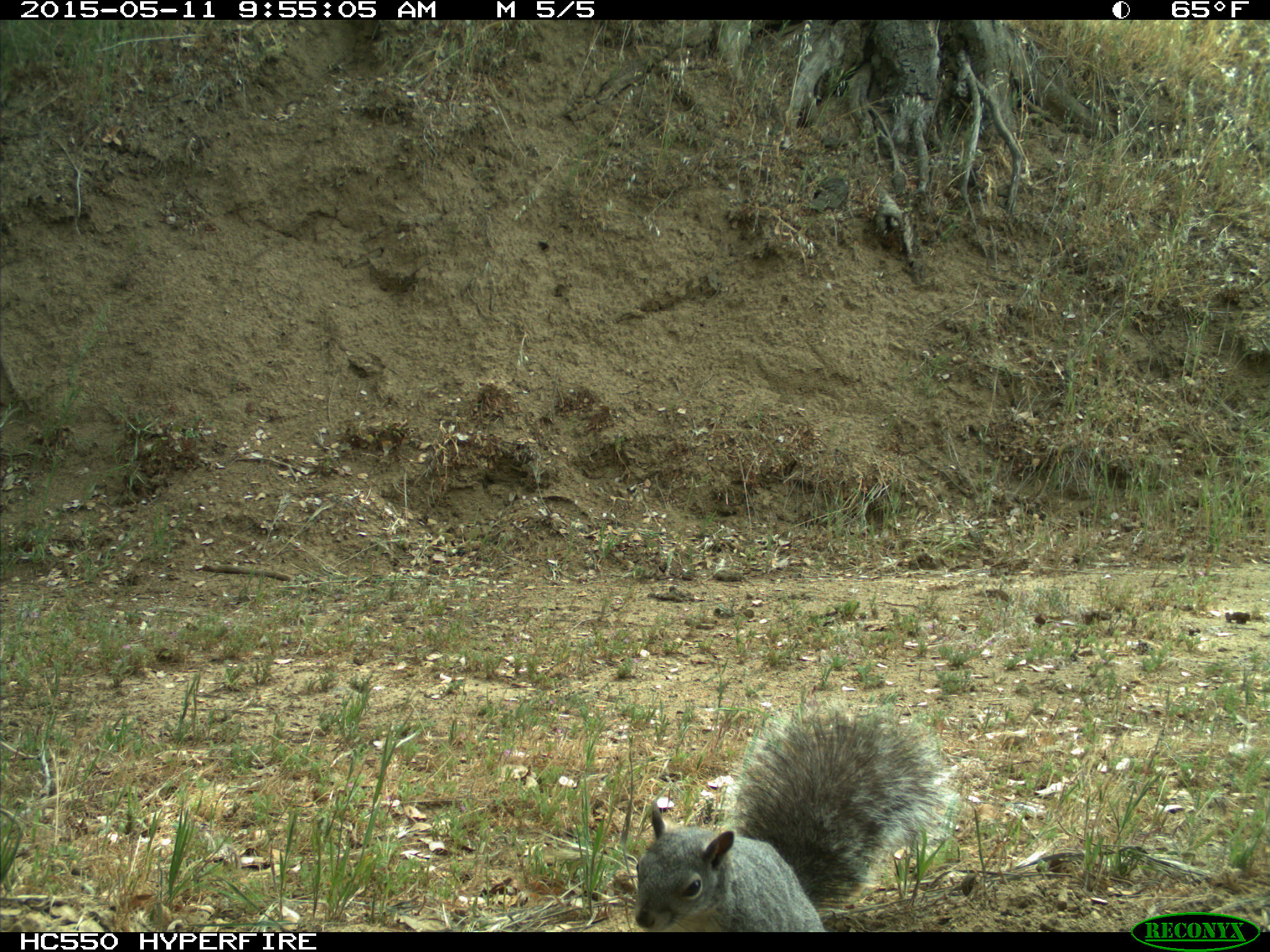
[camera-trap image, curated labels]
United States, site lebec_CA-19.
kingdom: Animalia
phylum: Chordata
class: Mammalia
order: Rodentia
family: Sciuridae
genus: Sciurus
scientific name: Sciurus carolinensis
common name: eastern gray squirrel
Sciurus carolinensis (eastern gray squirrel).